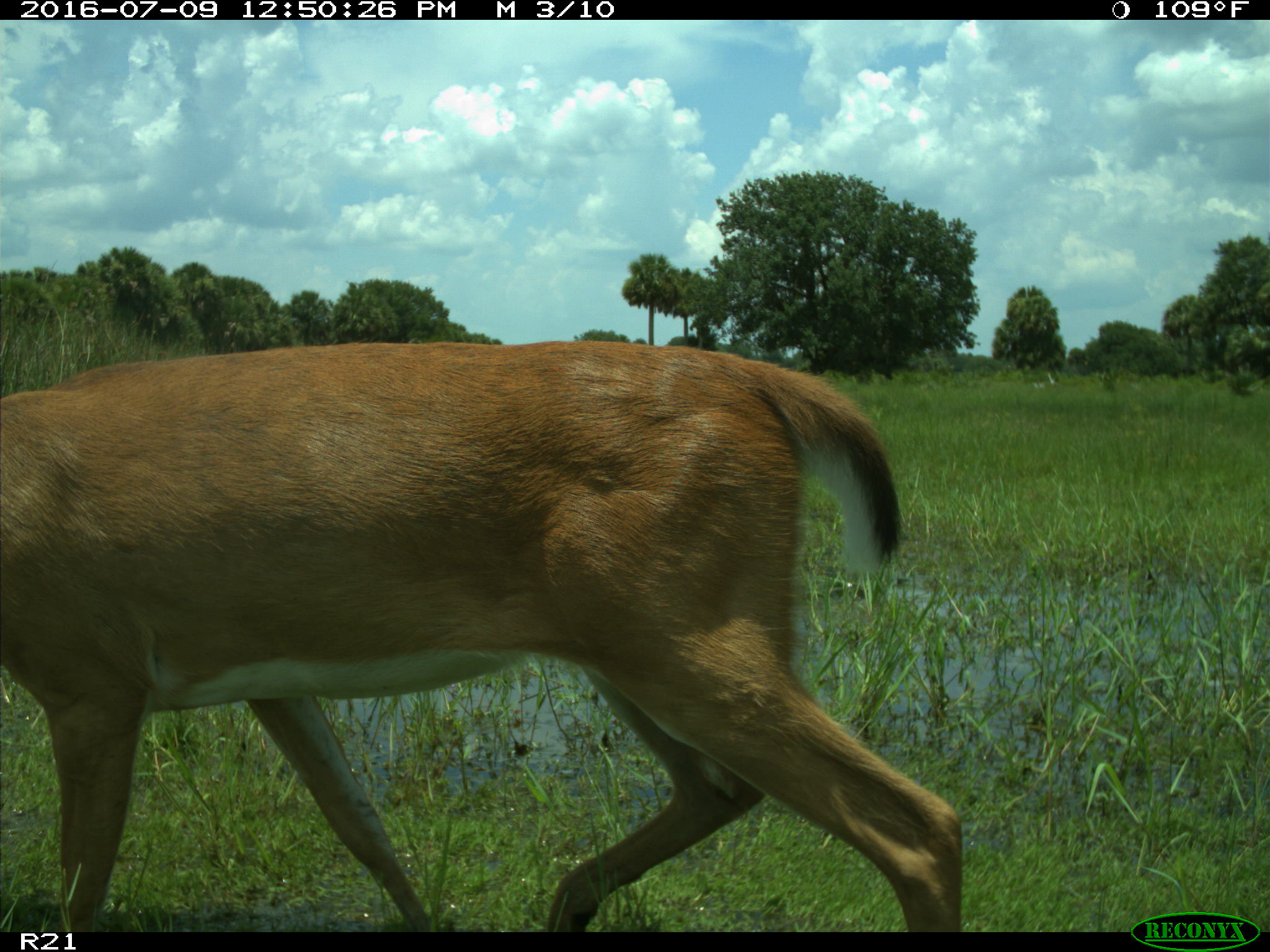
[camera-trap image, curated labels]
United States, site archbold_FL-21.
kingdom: Animalia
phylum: Chordata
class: Mammalia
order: Artiodactyla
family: Cervidae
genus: Odocoileus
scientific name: Odocoileus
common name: deer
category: unidentified deer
Unidentified deer (deer) (Odocoileus).